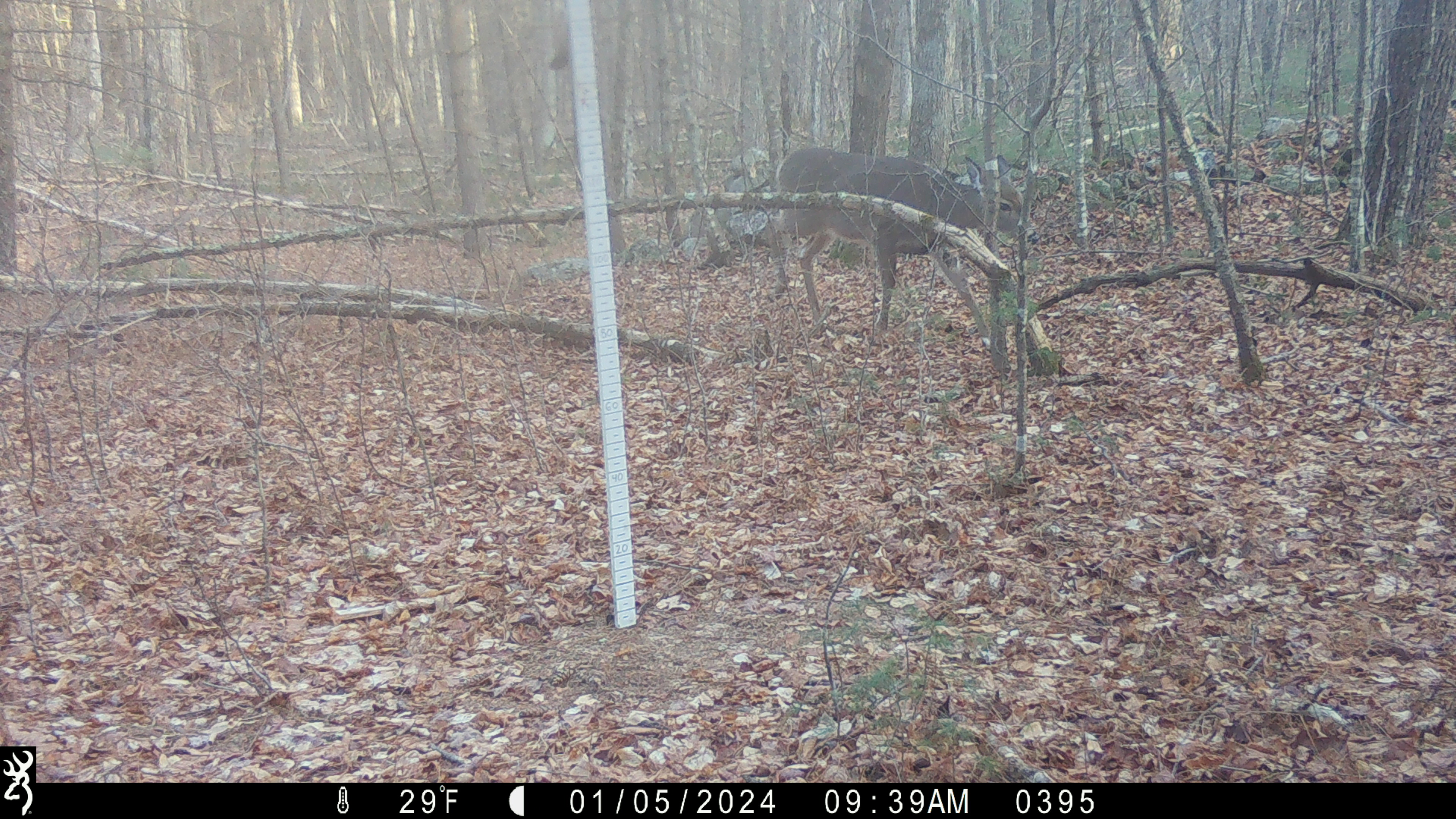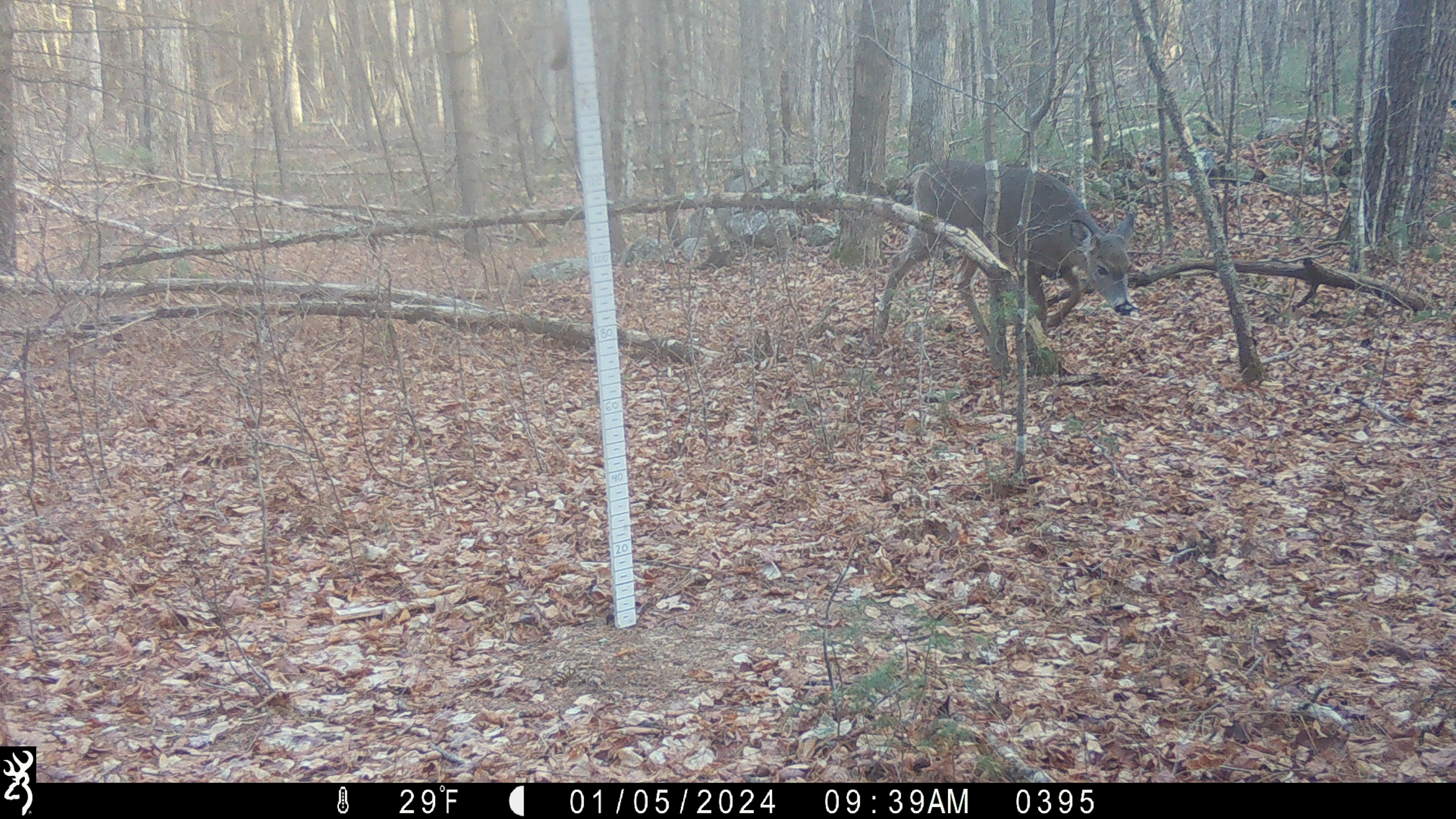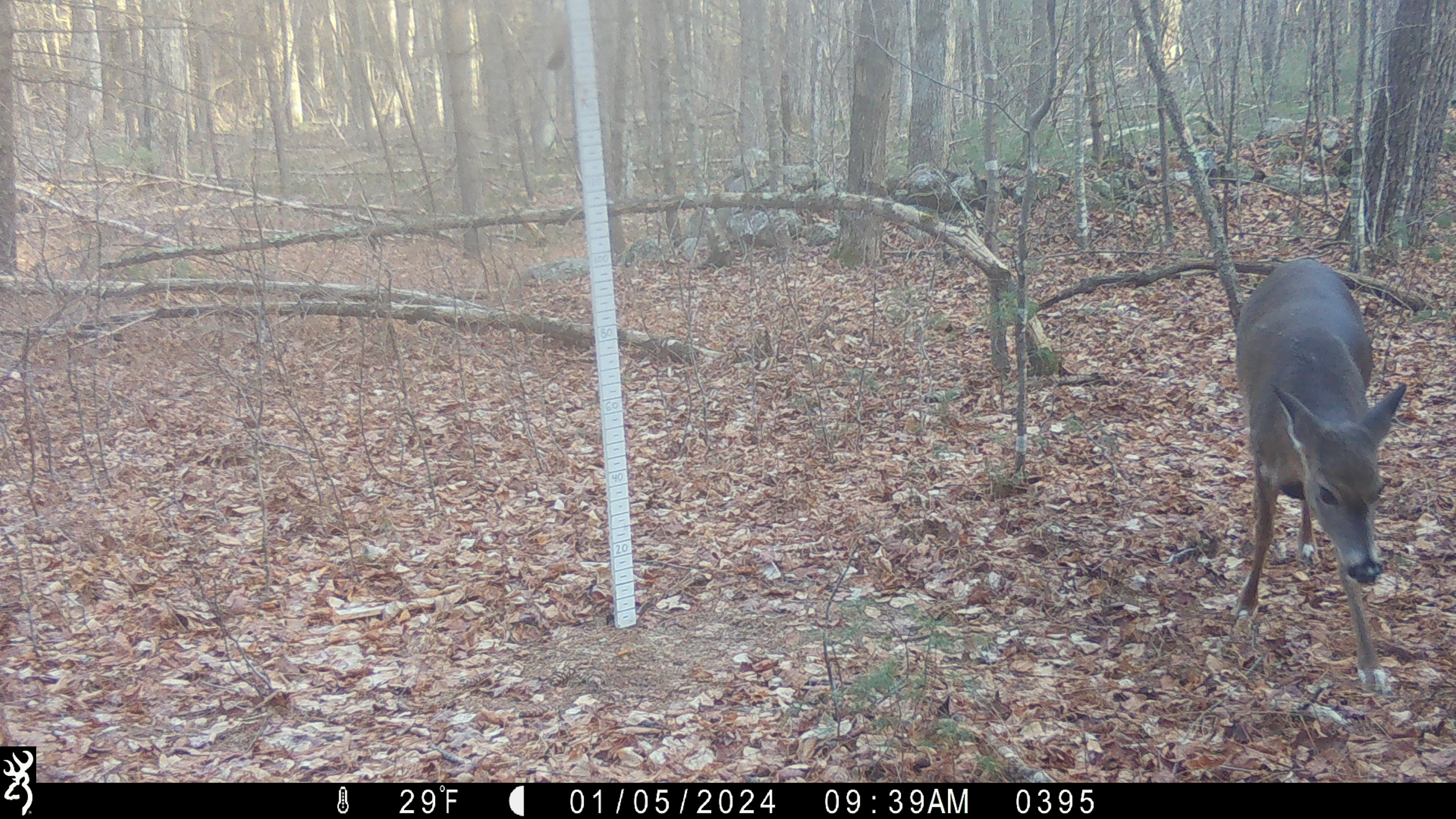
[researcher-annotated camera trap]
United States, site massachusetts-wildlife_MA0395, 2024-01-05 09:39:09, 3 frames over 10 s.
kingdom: Animalia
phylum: Chordata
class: Mammalia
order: Artiodactyla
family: Cervidae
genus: Odocoileus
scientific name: Odocoileus virginianus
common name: white-tailed deer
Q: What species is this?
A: White-tailed deer (Odocoileus virginianus).